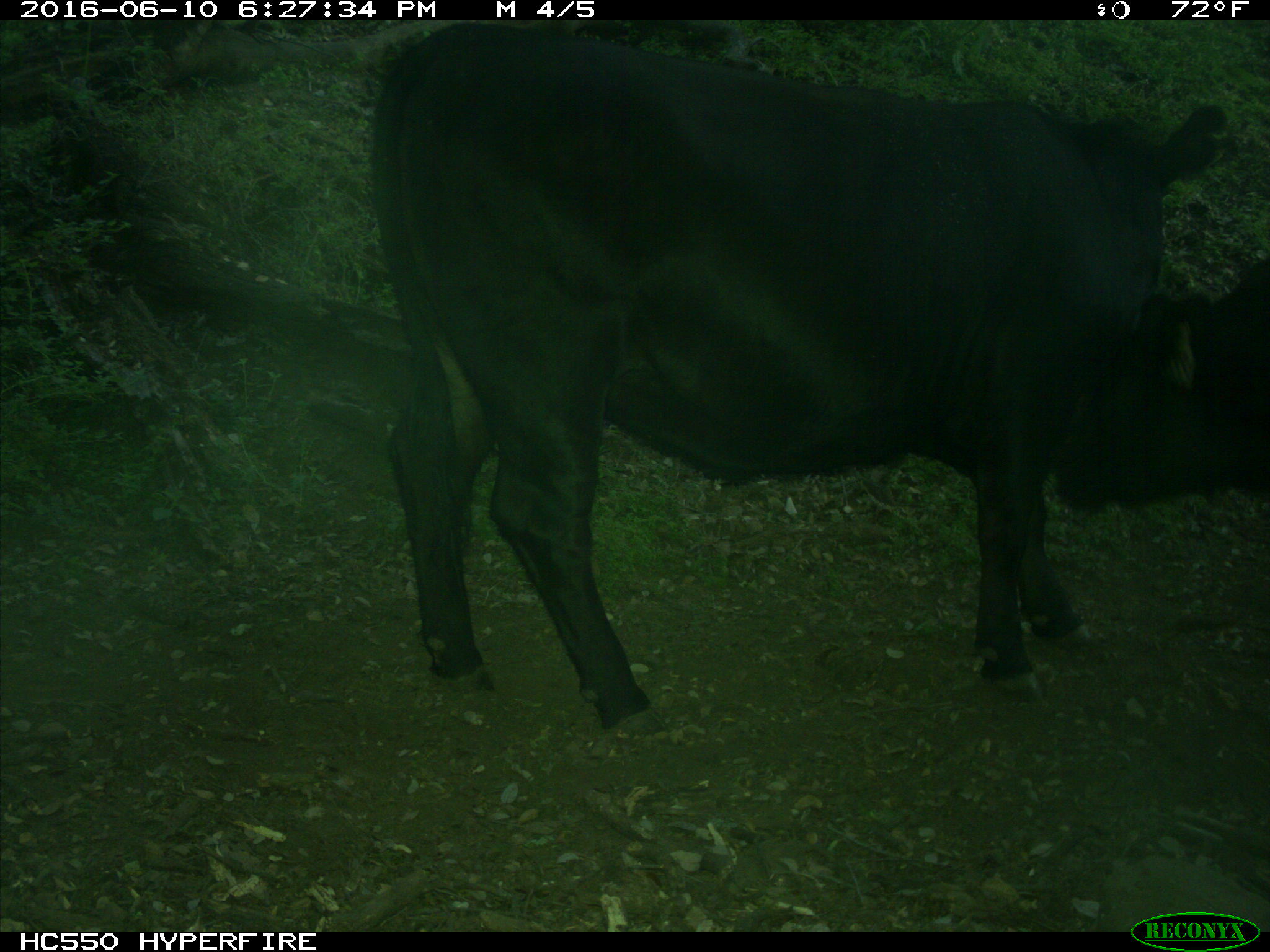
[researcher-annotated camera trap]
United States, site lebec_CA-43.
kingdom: Animalia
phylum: Chordata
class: Mammalia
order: Artiodactyla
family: Bovidae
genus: Bos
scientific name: Bos taurus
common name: domestic cow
Bos taurus (domestic cow).